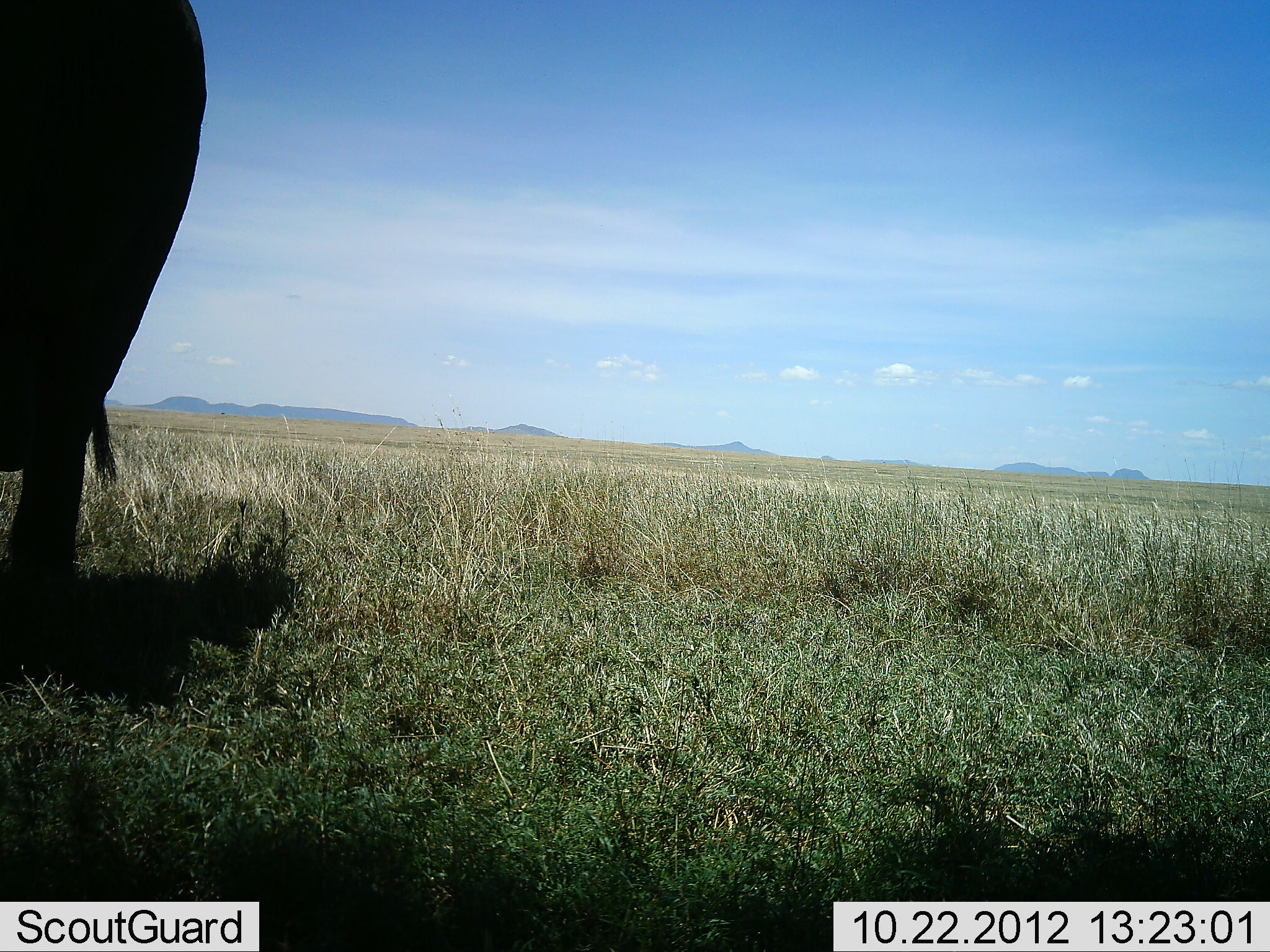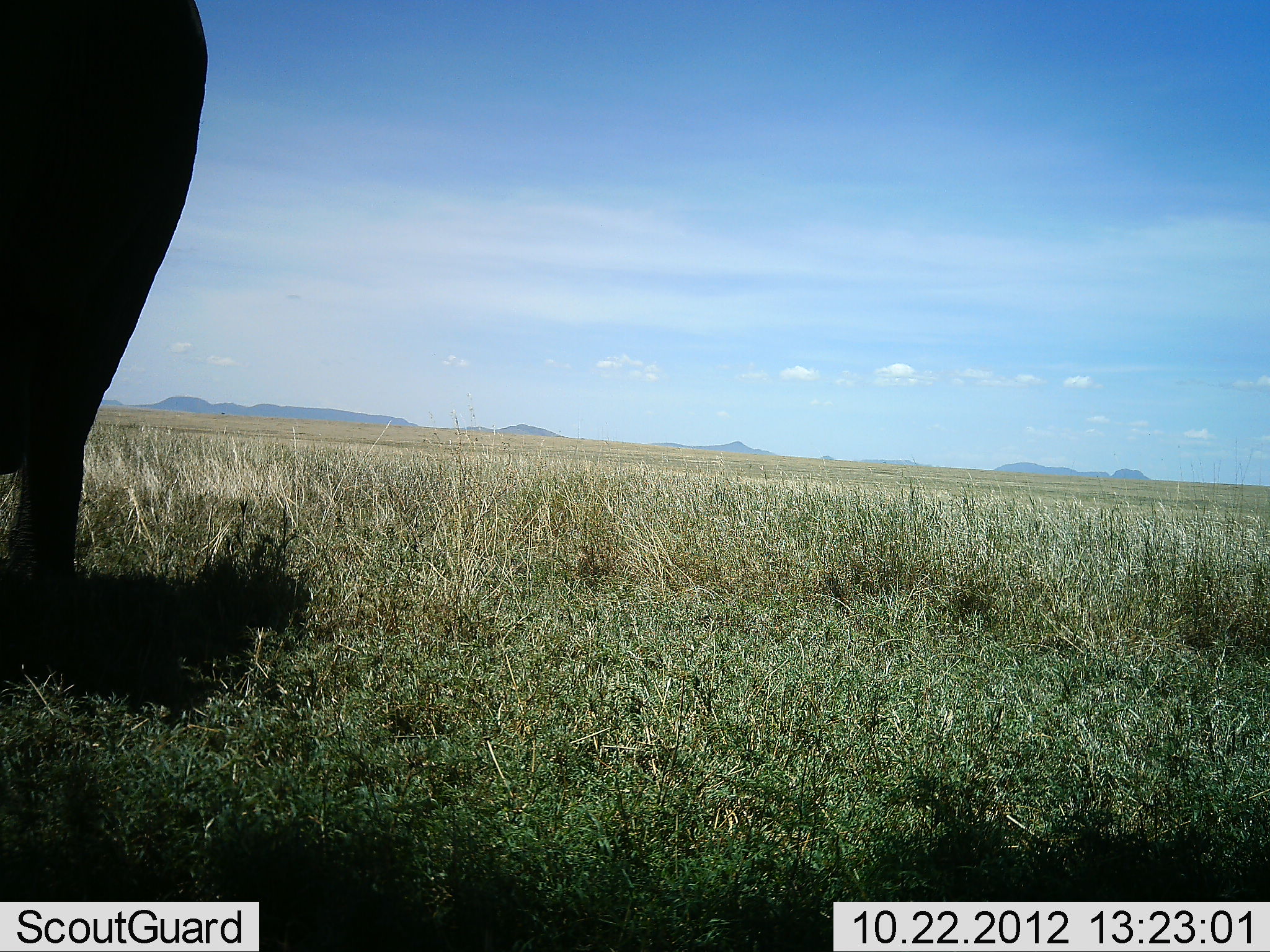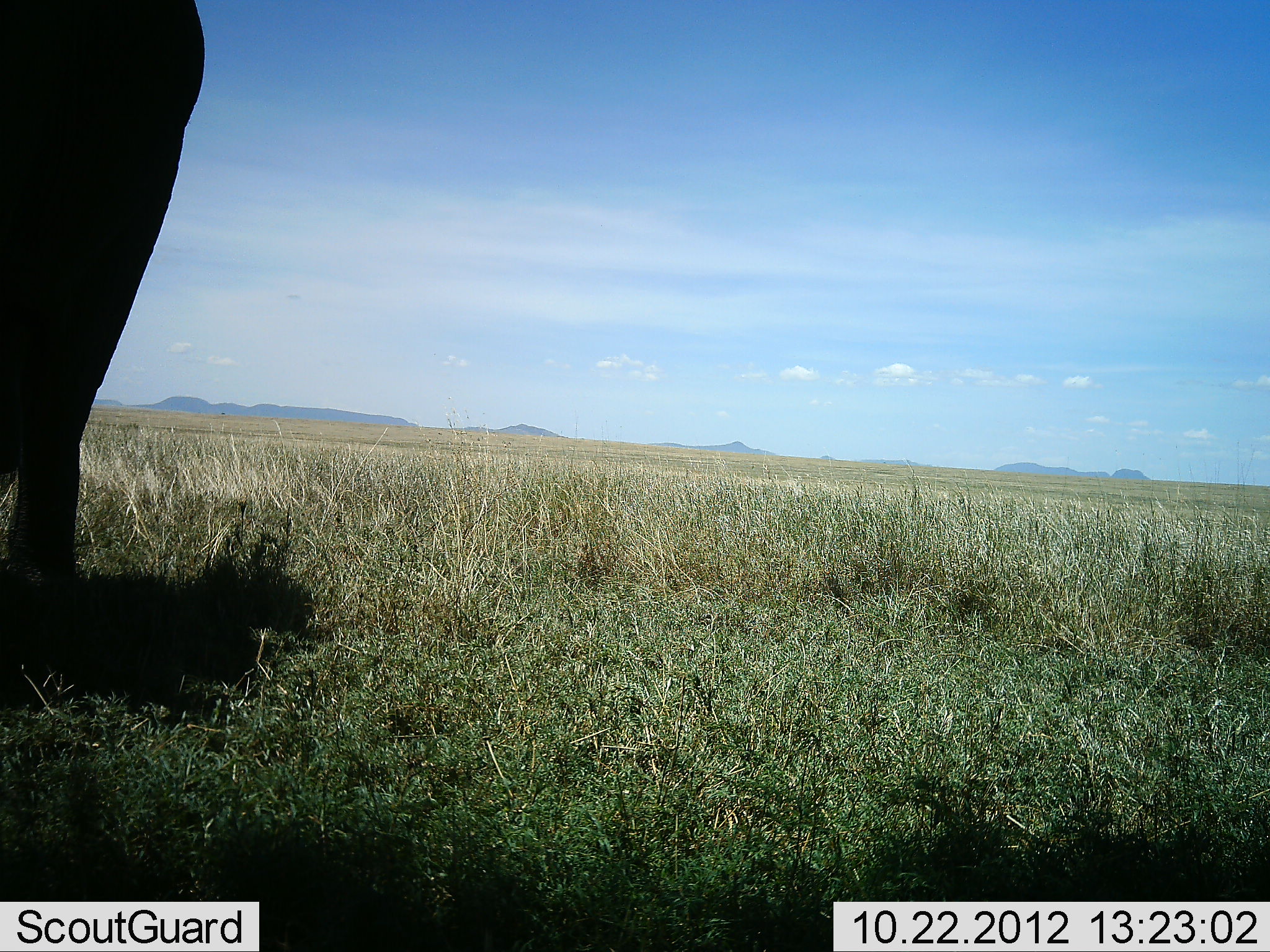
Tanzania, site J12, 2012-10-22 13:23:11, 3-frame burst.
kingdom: Animalia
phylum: Chordata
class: Mammalia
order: Proboscidea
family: Elephantidae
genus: Loxodonta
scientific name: Loxodonta africana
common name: african bush elephant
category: elephant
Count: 1.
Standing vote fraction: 90%.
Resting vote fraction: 0%.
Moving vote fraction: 10%.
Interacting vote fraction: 0%.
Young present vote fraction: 0%.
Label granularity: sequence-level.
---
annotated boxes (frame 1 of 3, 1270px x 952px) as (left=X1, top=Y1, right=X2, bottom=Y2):
animal: (left=1, top=0, right=208, bottom=690)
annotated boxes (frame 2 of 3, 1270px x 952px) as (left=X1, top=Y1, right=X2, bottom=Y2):
animal: (left=1, top=0, right=209, bottom=671)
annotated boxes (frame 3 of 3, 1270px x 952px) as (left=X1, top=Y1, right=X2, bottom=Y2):
animal: (left=1, top=0, right=206, bottom=658)